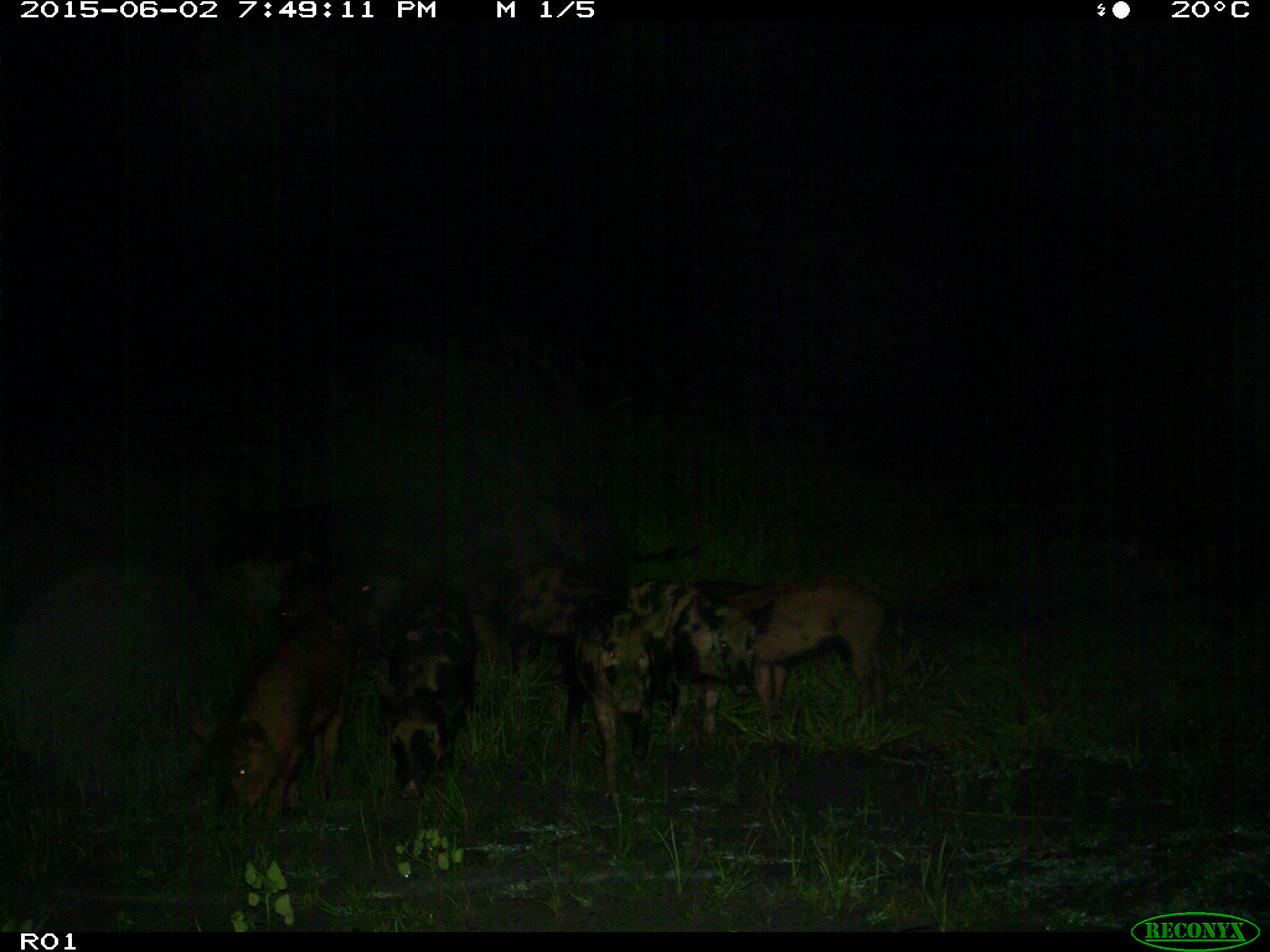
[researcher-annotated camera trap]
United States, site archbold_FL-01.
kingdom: Animalia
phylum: Chordata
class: Mammalia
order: Artiodactyla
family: Suidae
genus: Sus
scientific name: Sus scrofa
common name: wild boar